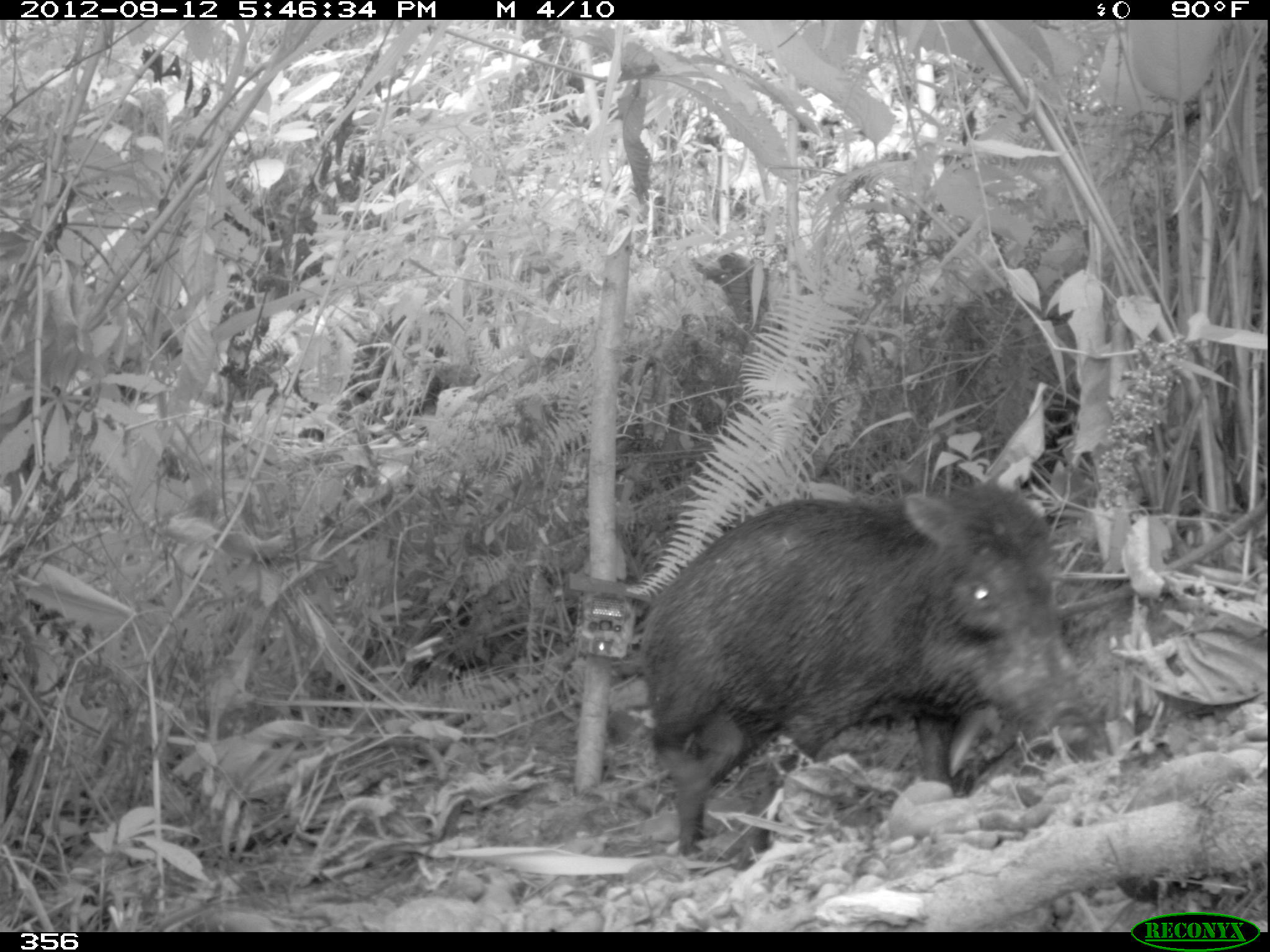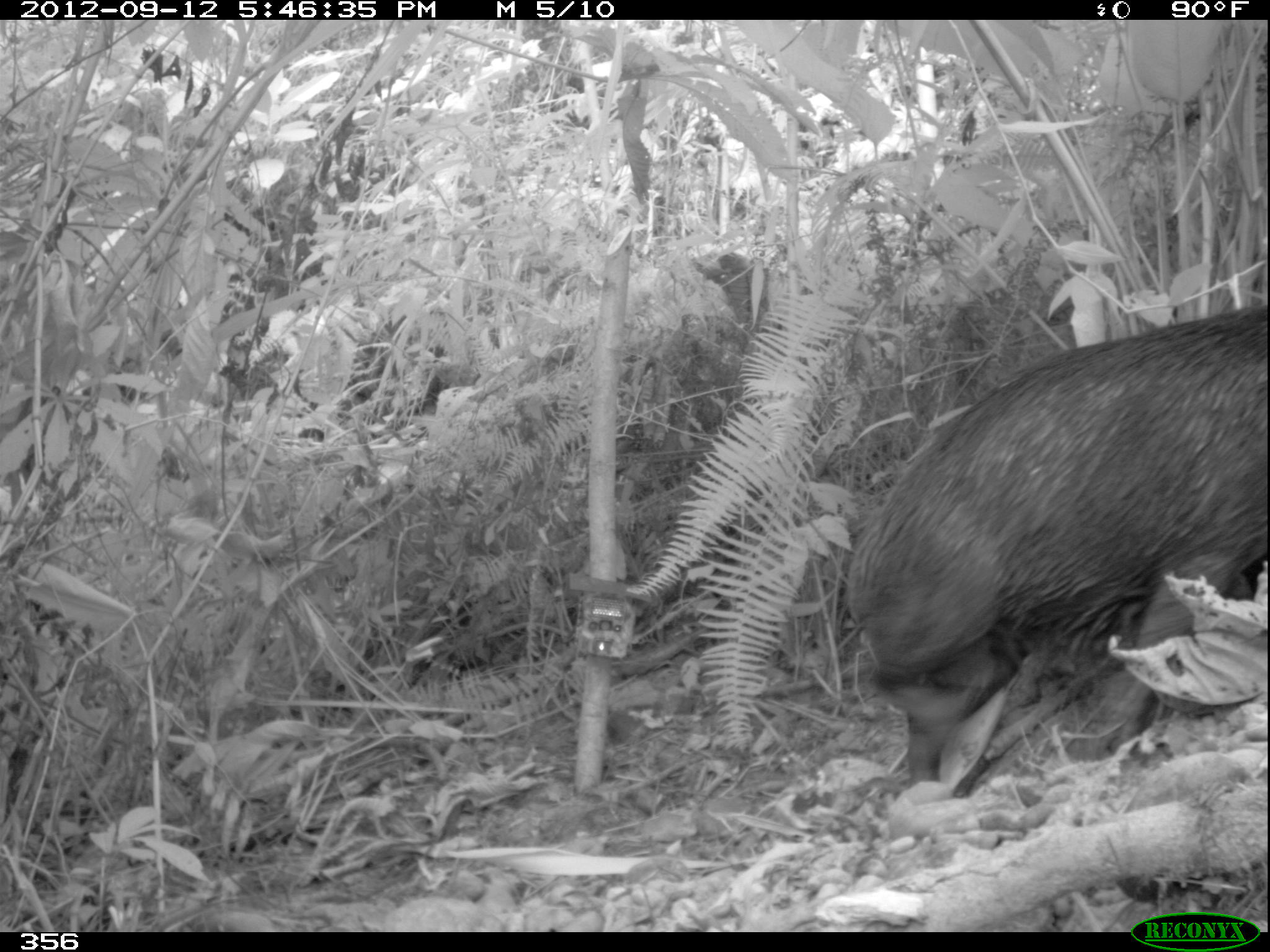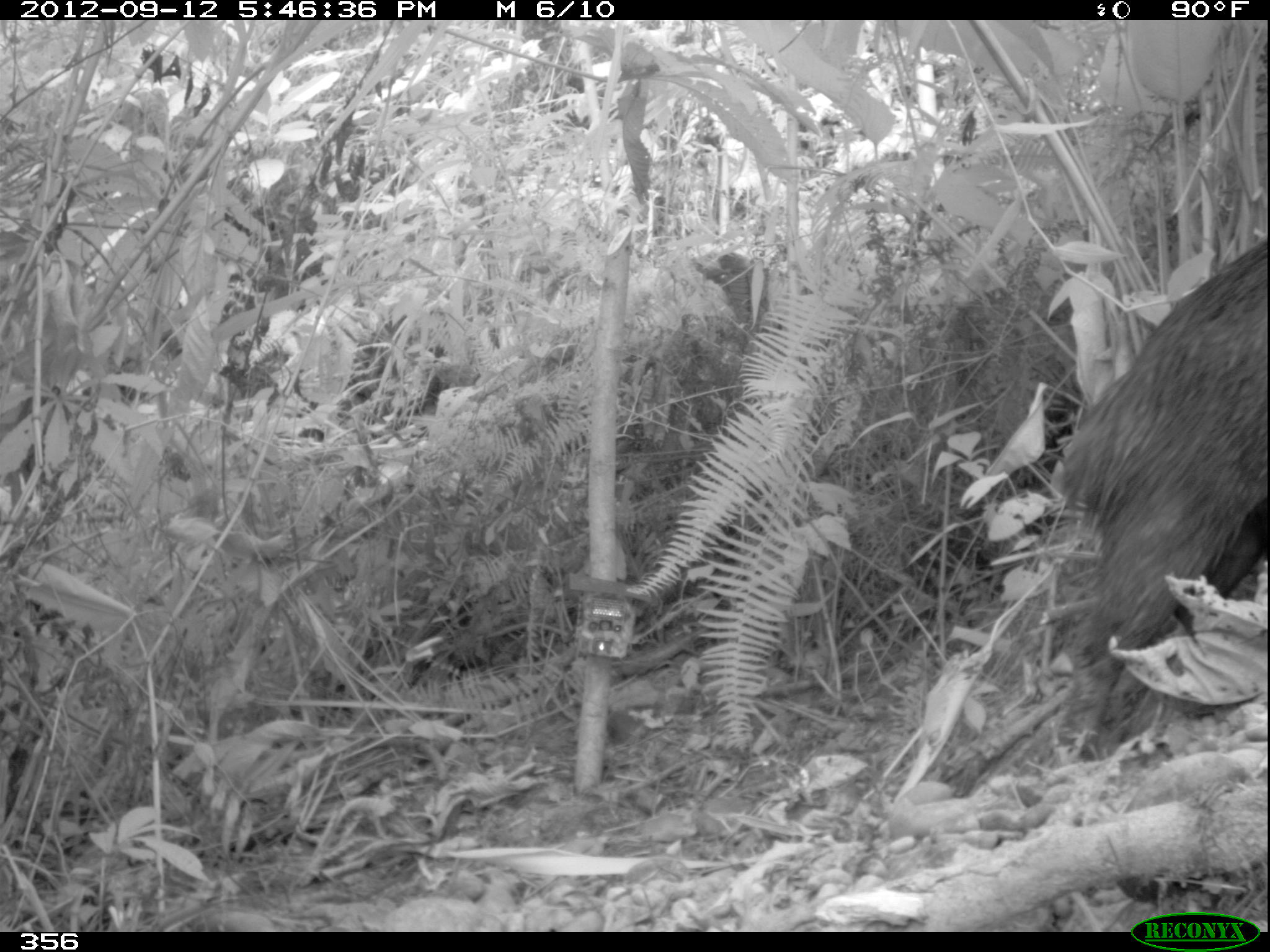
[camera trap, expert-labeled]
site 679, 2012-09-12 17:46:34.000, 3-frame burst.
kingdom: Animalia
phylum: Chordata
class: Mammalia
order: Artiodactyla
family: Tayassuidae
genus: Tayassu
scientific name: Tayassu pecari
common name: white-lipped peccary